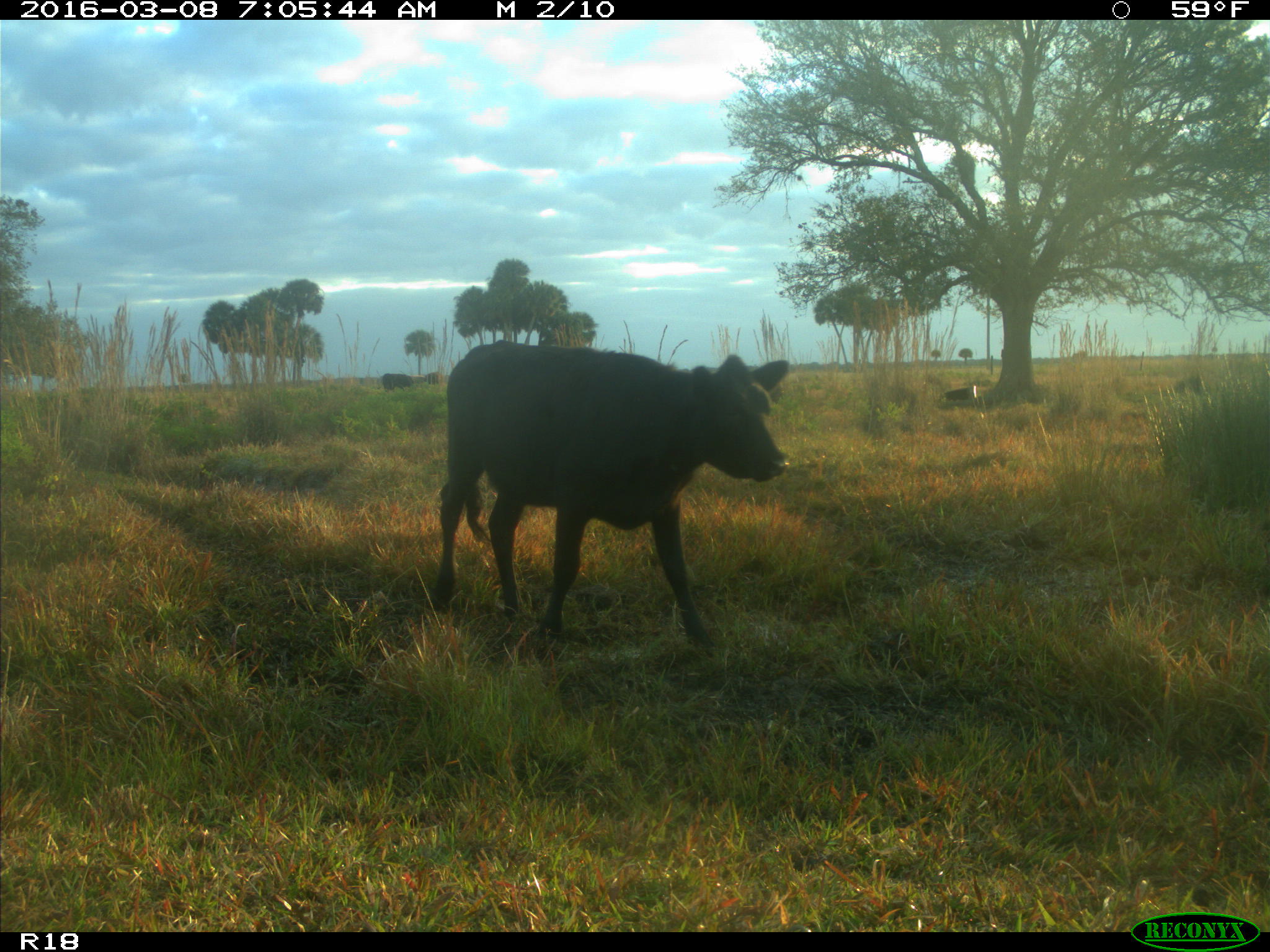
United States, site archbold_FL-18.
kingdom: Animalia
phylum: Chordata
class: Mammalia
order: Artiodactyla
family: Bovidae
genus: Bos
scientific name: Bos taurus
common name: domestic cow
Bos taurus (domestic cow).